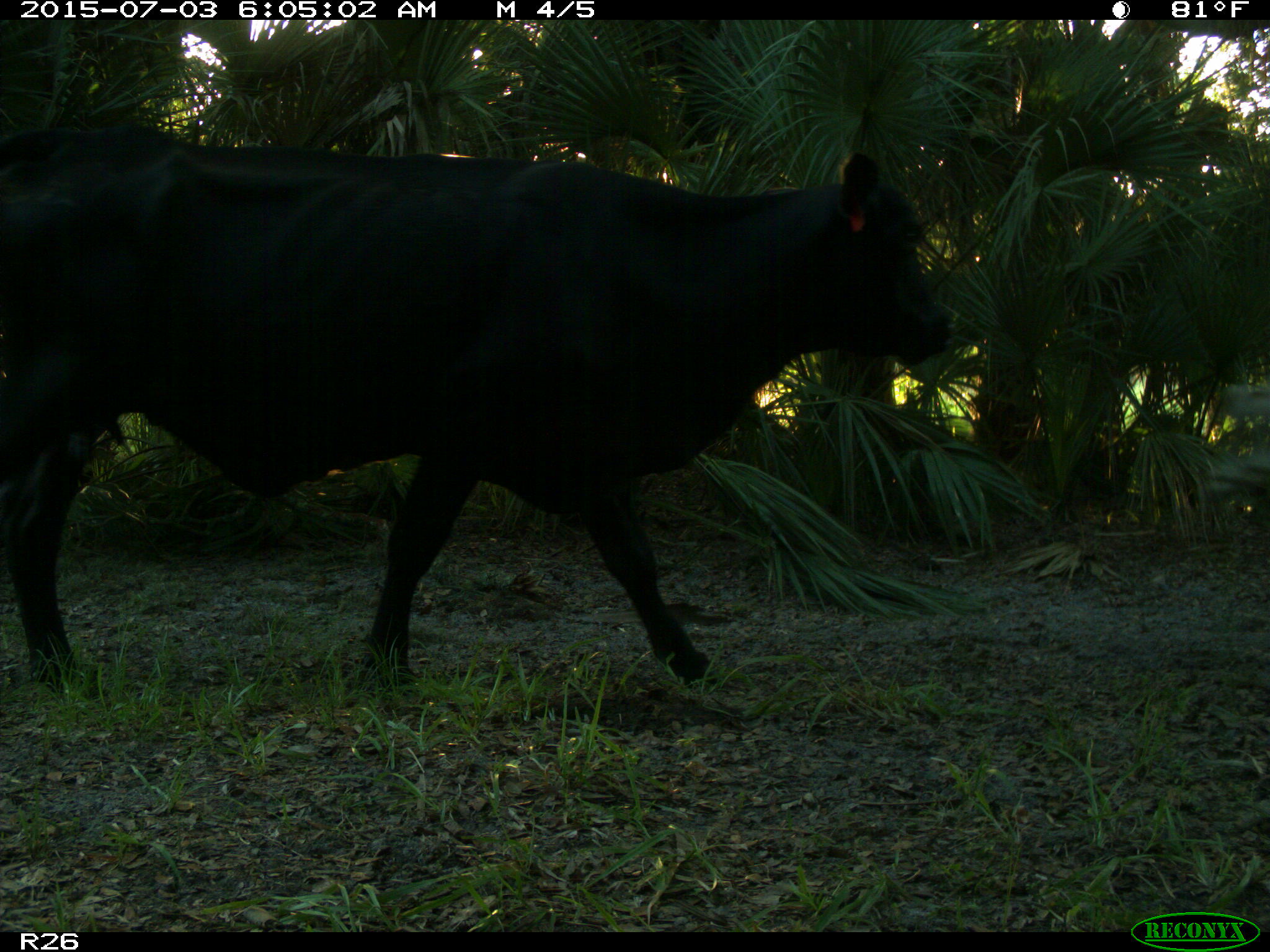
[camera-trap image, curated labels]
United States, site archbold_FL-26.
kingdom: Animalia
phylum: Chordata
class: Mammalia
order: Artiodactyla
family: Bovidae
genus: Bos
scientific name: Bos taurus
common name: domestic cow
Bos taurus (domestic cow).